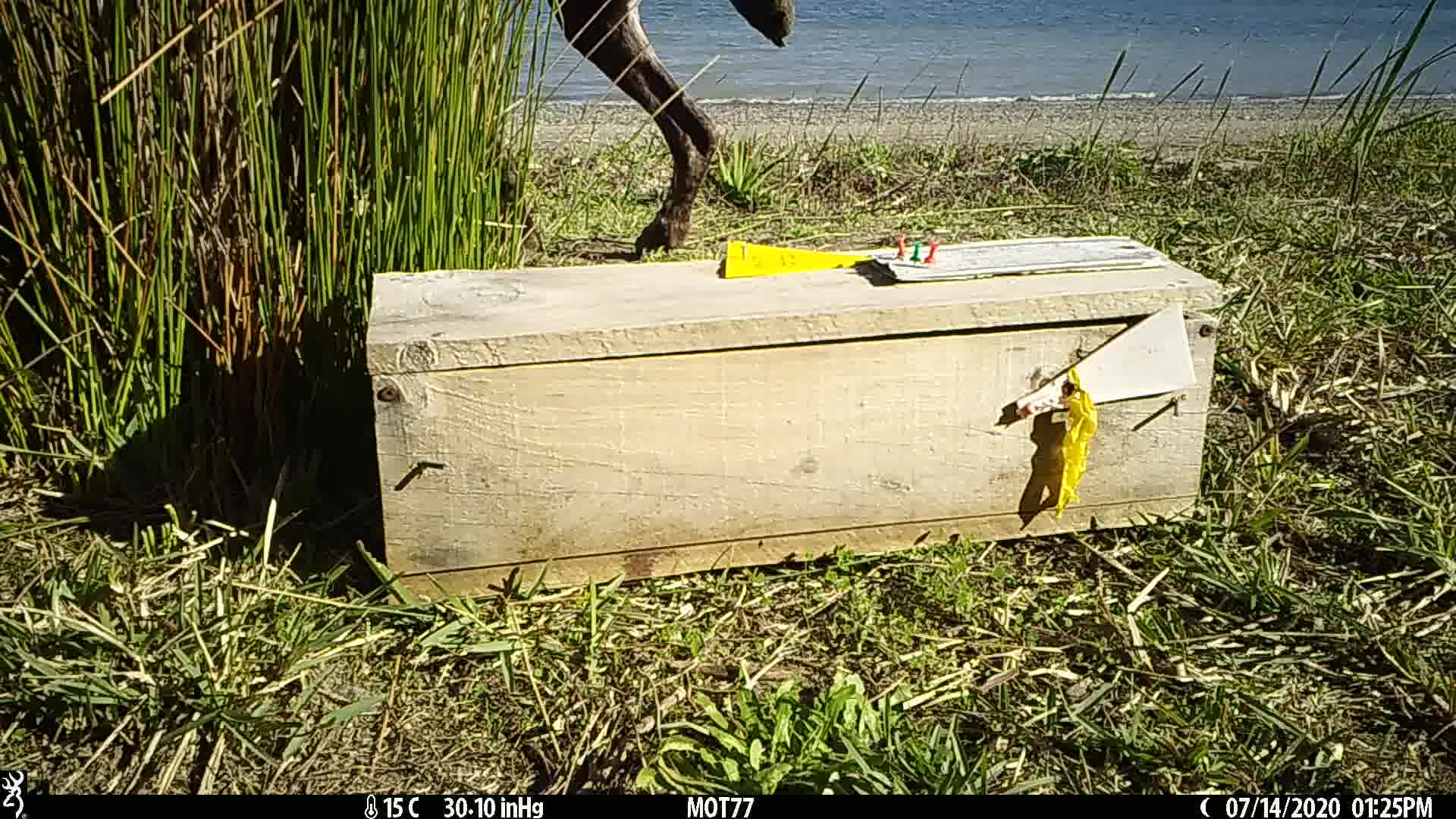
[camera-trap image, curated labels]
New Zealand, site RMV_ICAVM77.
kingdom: Animalia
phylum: Chordata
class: Mammalia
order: Carnivora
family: Canidae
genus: Canis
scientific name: Canis familiaris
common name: domestic dog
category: dog